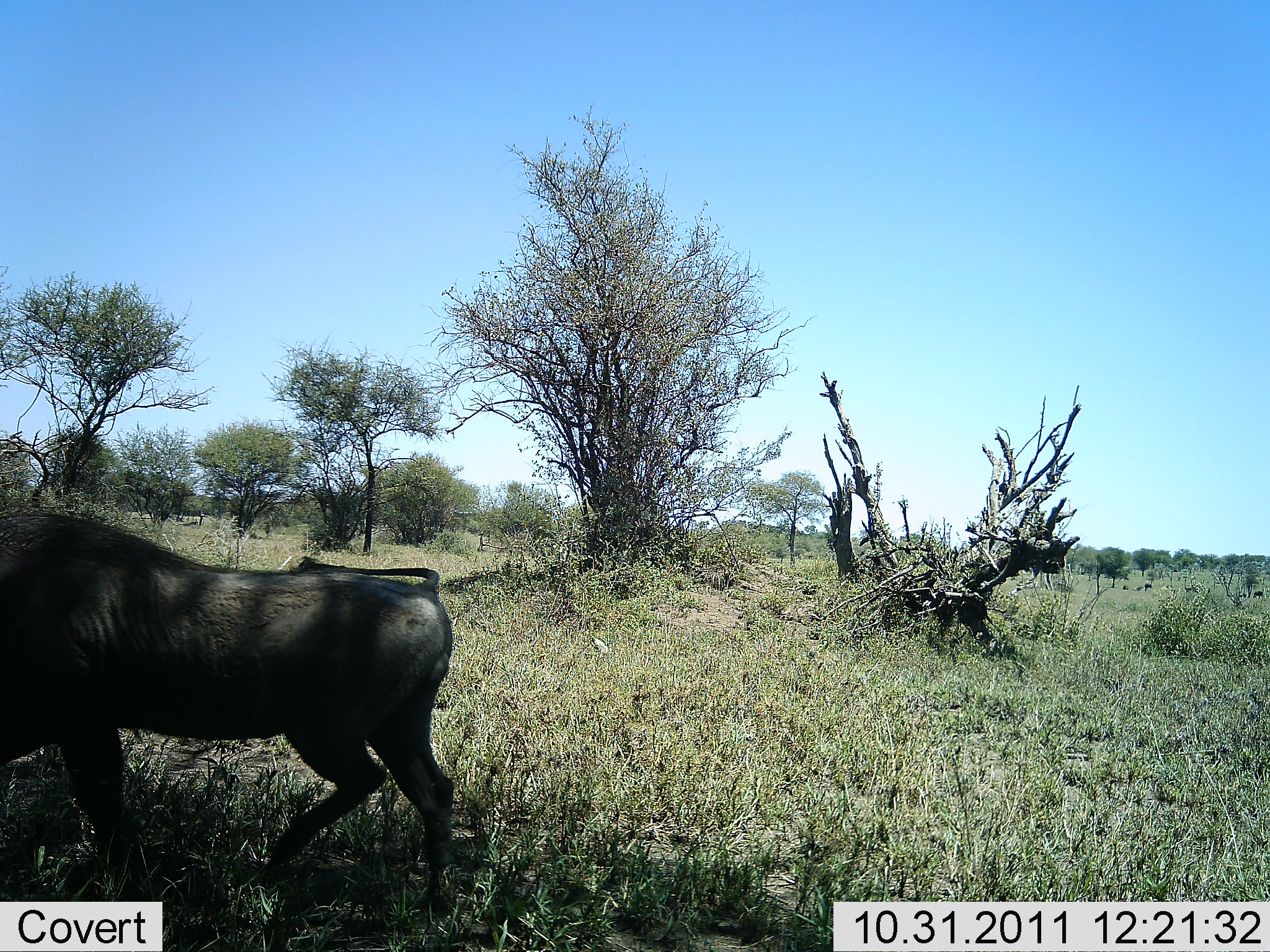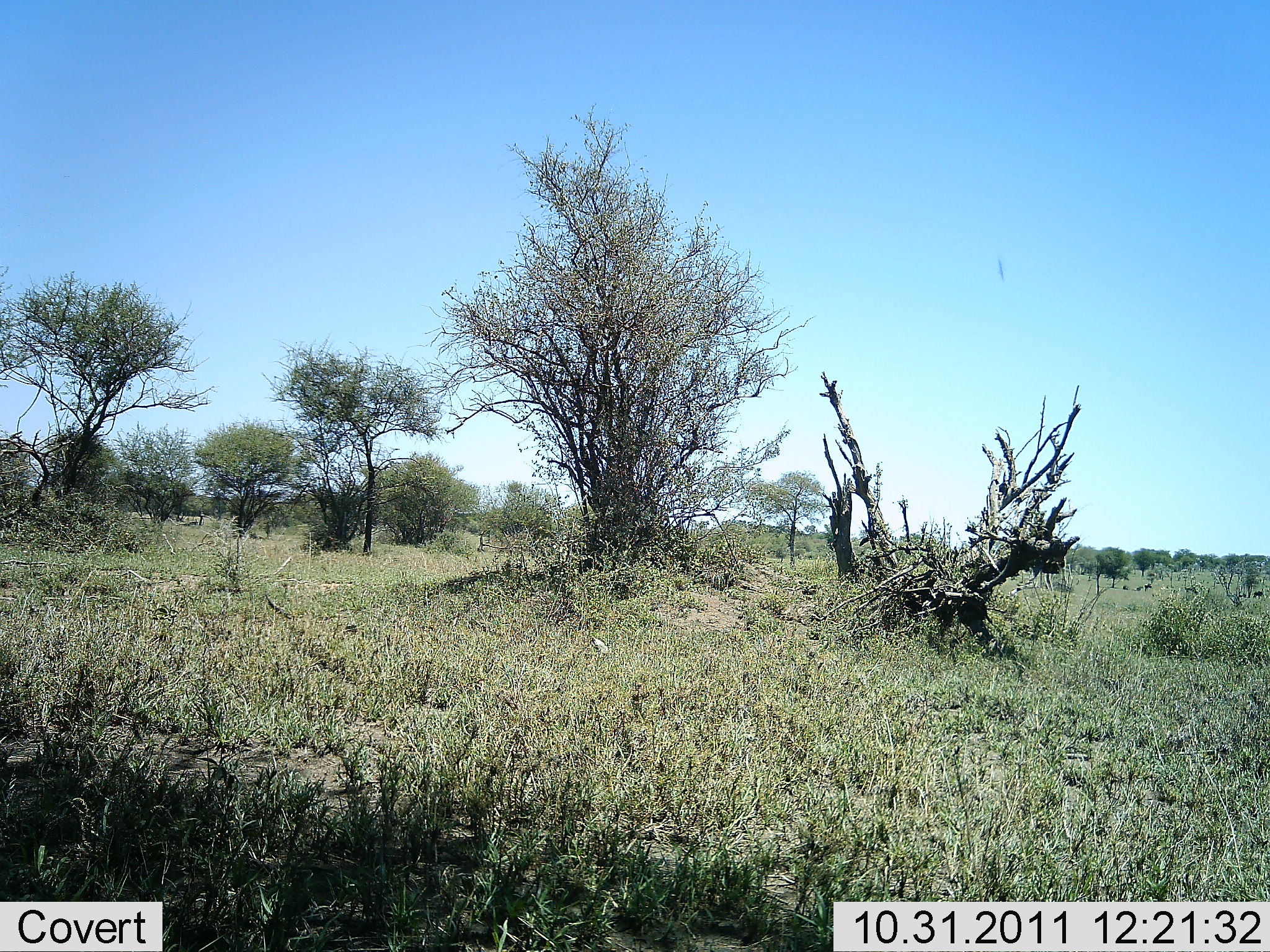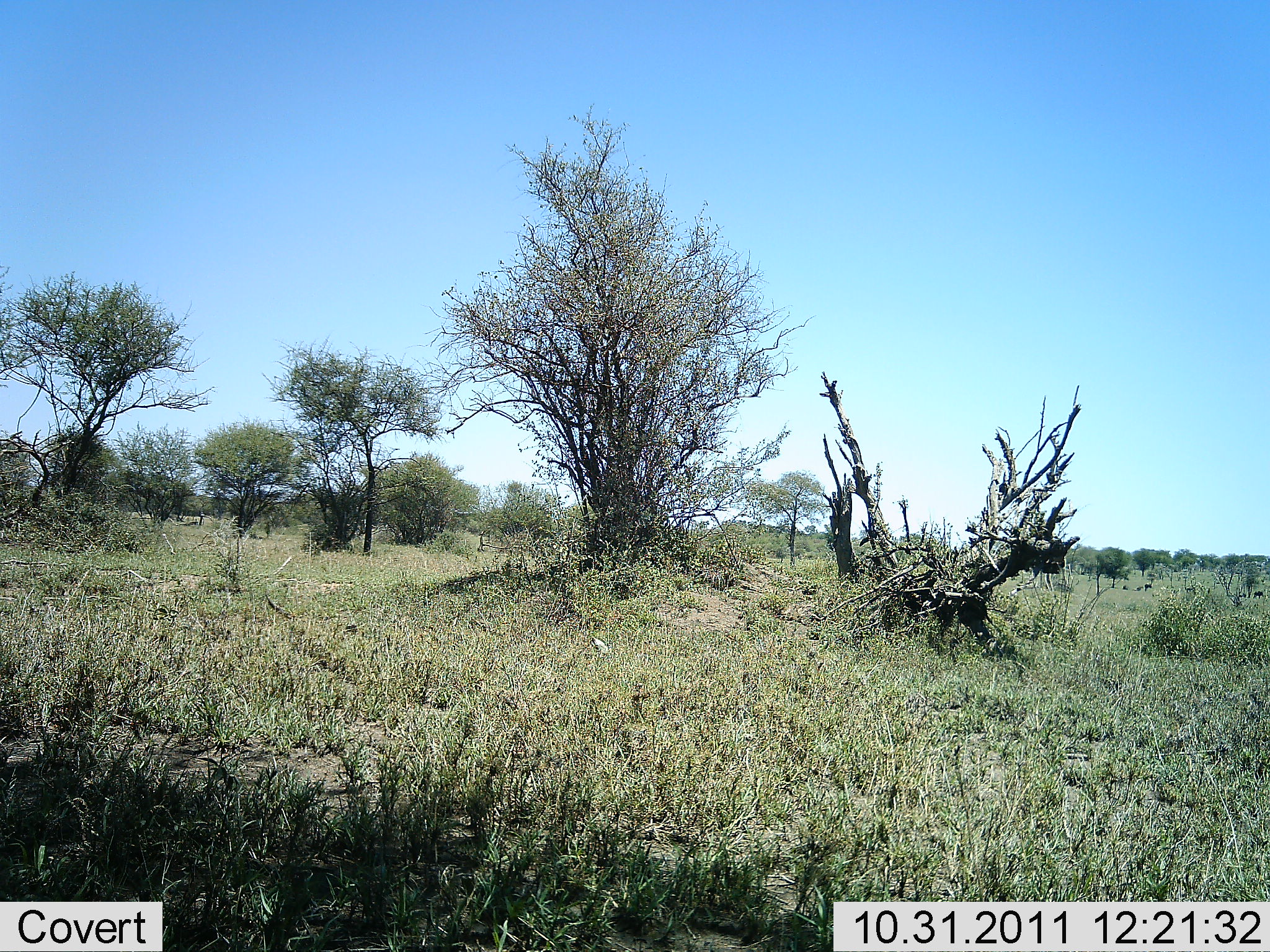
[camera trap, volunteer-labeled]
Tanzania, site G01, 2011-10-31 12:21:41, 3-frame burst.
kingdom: Animalia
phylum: Chordata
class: Mammalia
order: Artiodactyla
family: Suidae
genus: Phacochoerus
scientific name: Phacochoerus africanus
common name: warthog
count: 1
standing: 0%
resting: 0%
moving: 100%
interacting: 0%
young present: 0%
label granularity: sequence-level